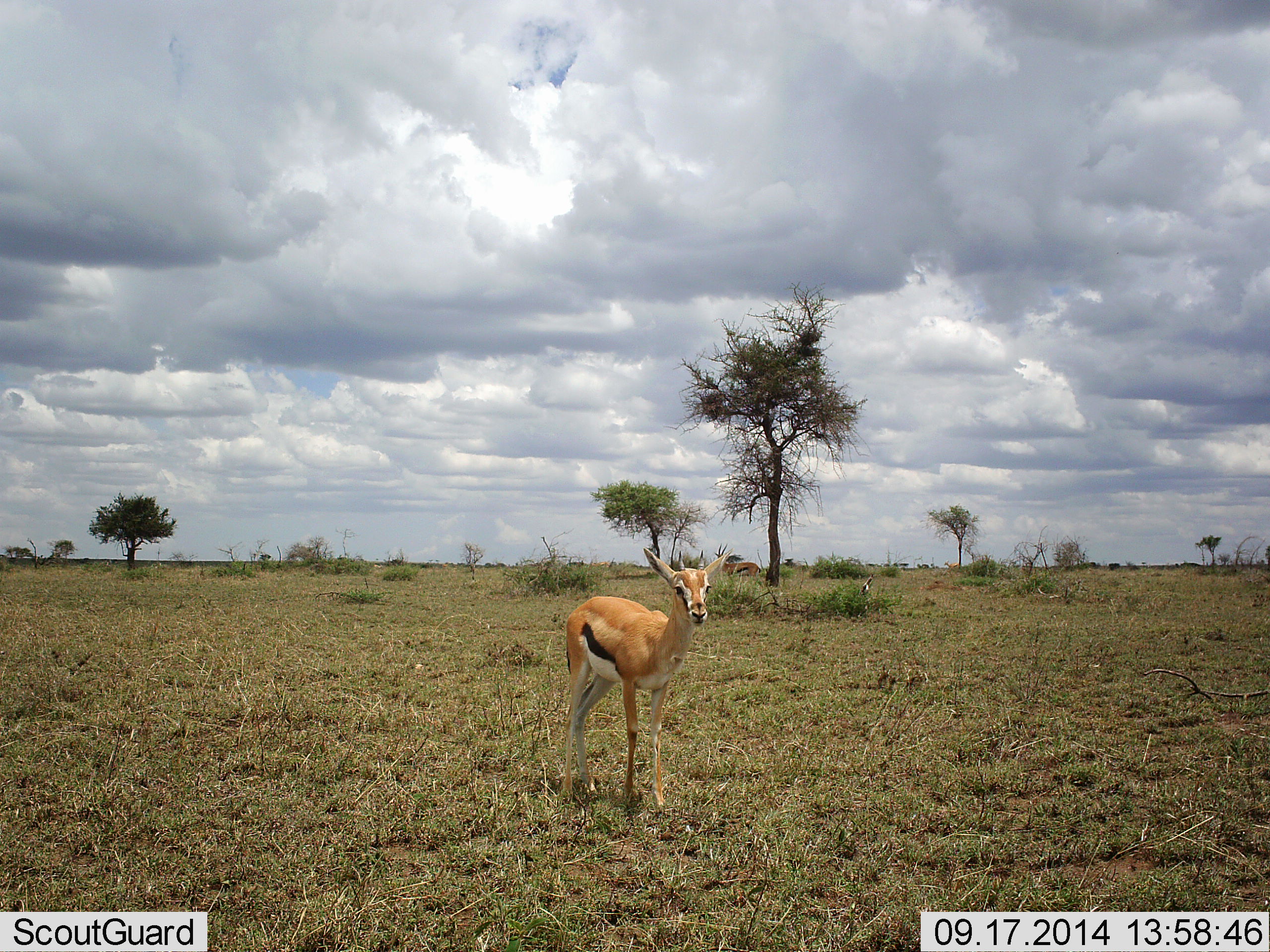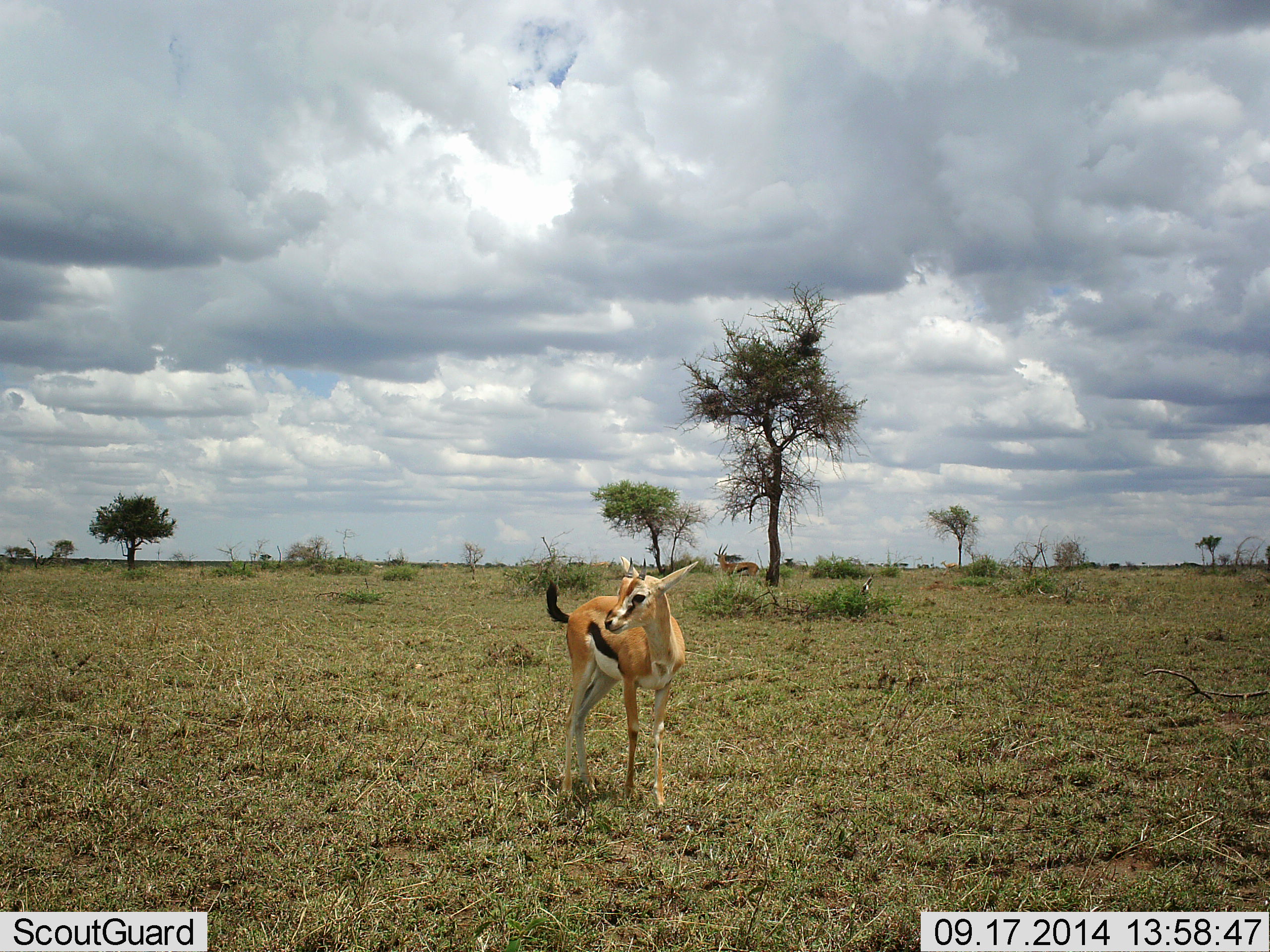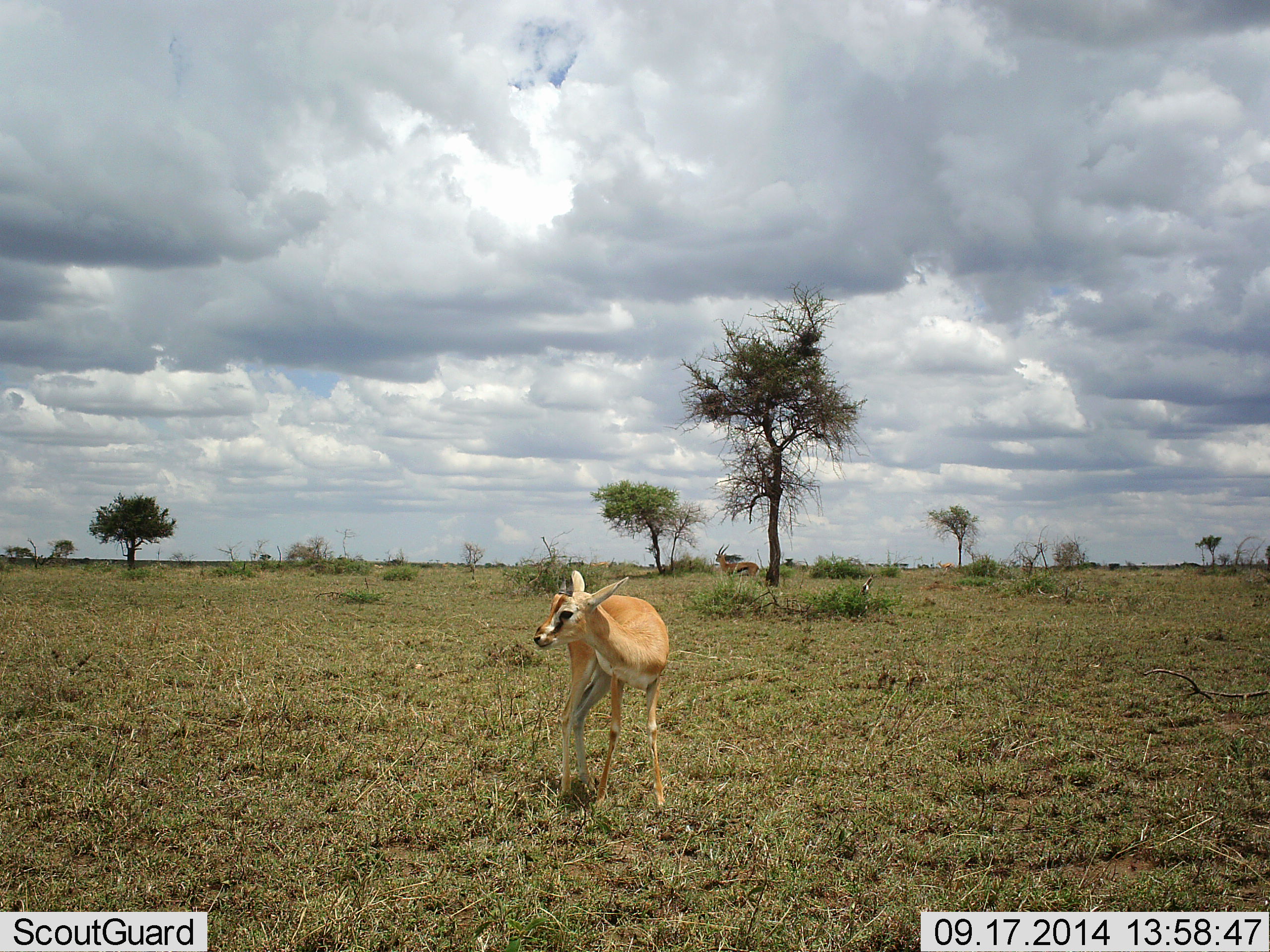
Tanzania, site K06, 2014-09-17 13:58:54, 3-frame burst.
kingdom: Animalia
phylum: Chordata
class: Mammalia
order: Artiodactyla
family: Bovidae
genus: Eudorcas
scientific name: Eudorcas thomsonii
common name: thomson's gazelle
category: gazellethomsons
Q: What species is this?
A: Gazellethomsons (thomson's gazelle) (Eudorcas thomsonii).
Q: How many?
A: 1.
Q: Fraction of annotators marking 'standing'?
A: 100%.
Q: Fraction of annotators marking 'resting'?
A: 0%.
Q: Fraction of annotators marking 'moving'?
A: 0%.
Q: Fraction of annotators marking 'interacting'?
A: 0%.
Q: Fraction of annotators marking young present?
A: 0%.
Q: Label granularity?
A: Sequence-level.